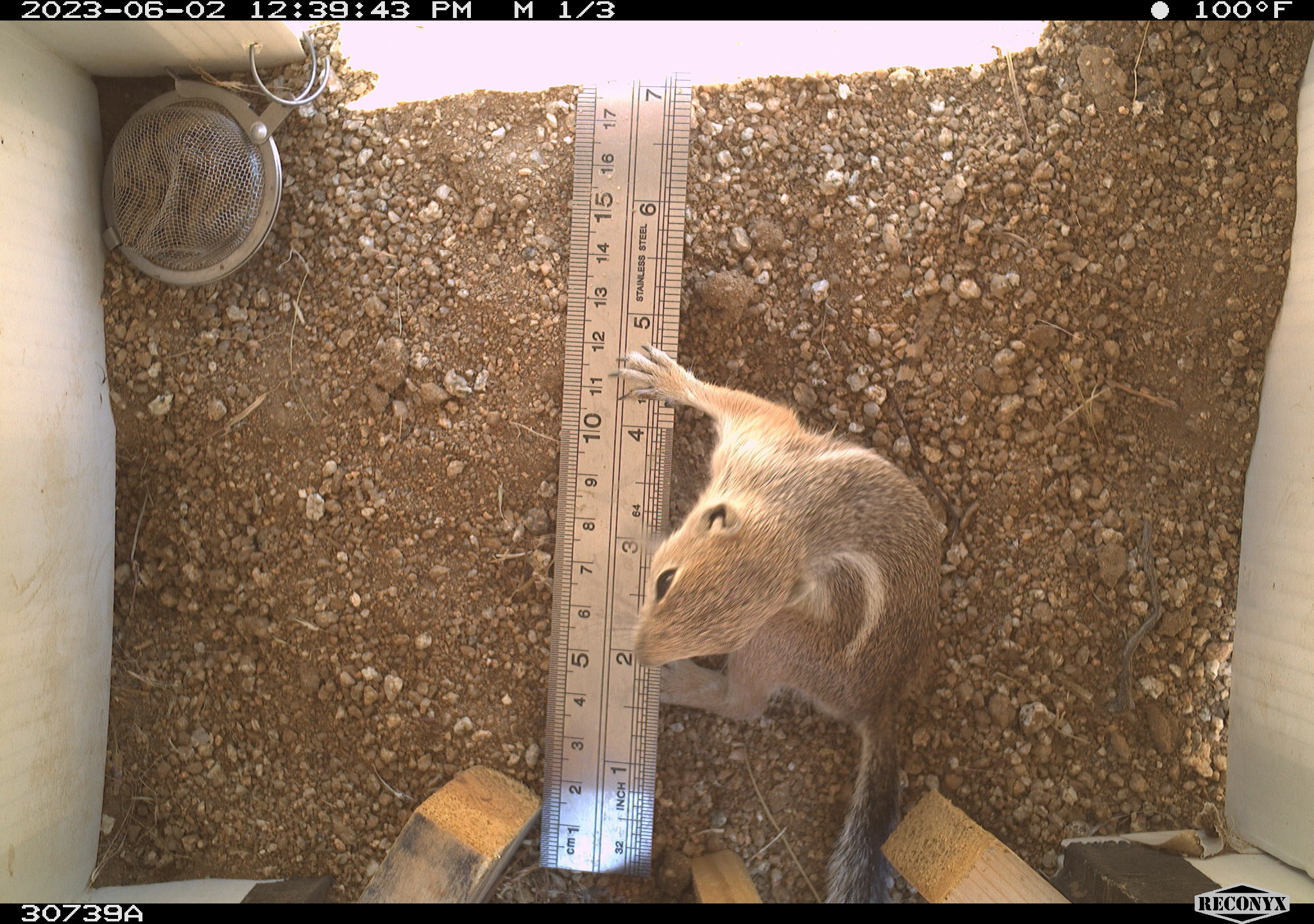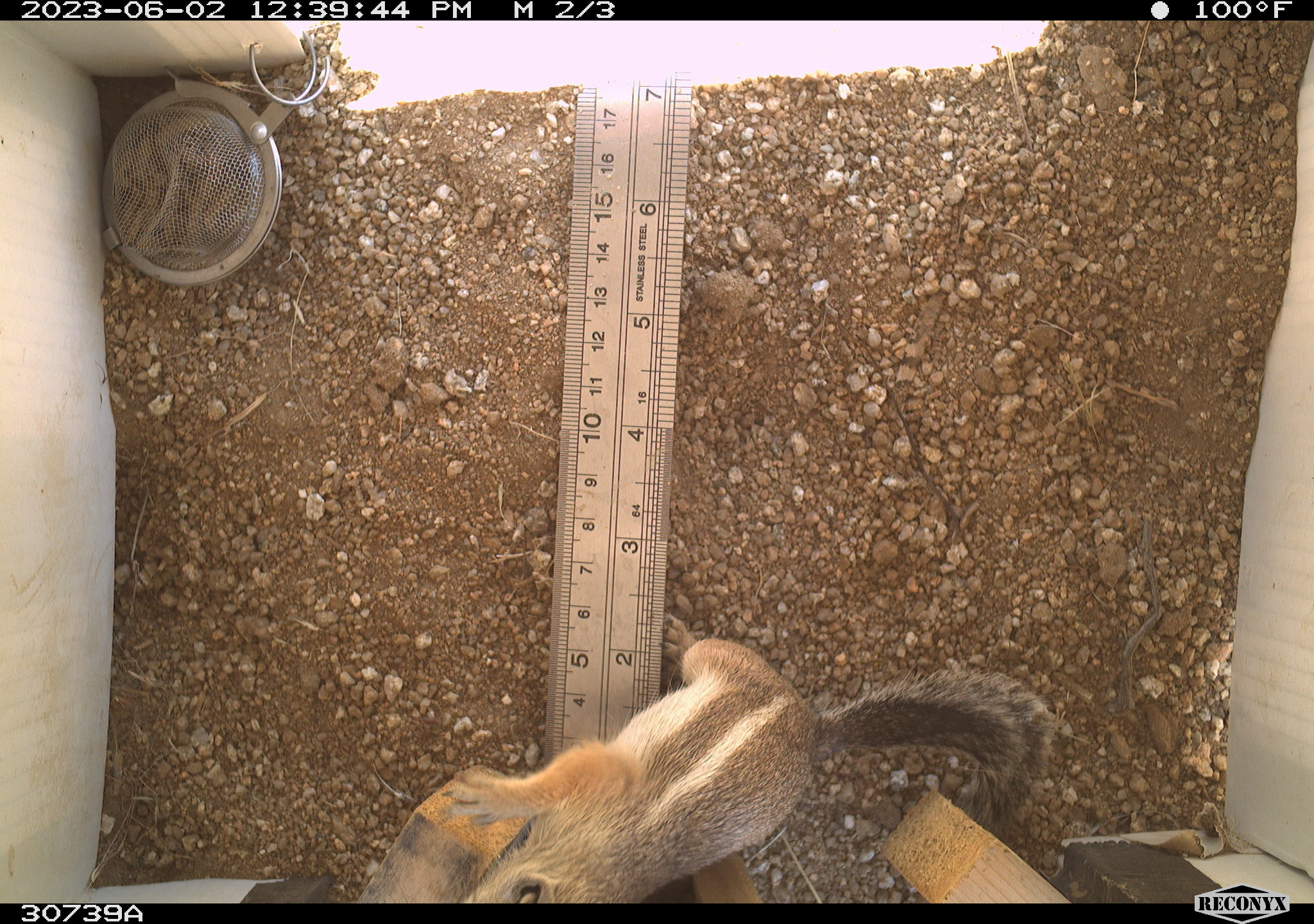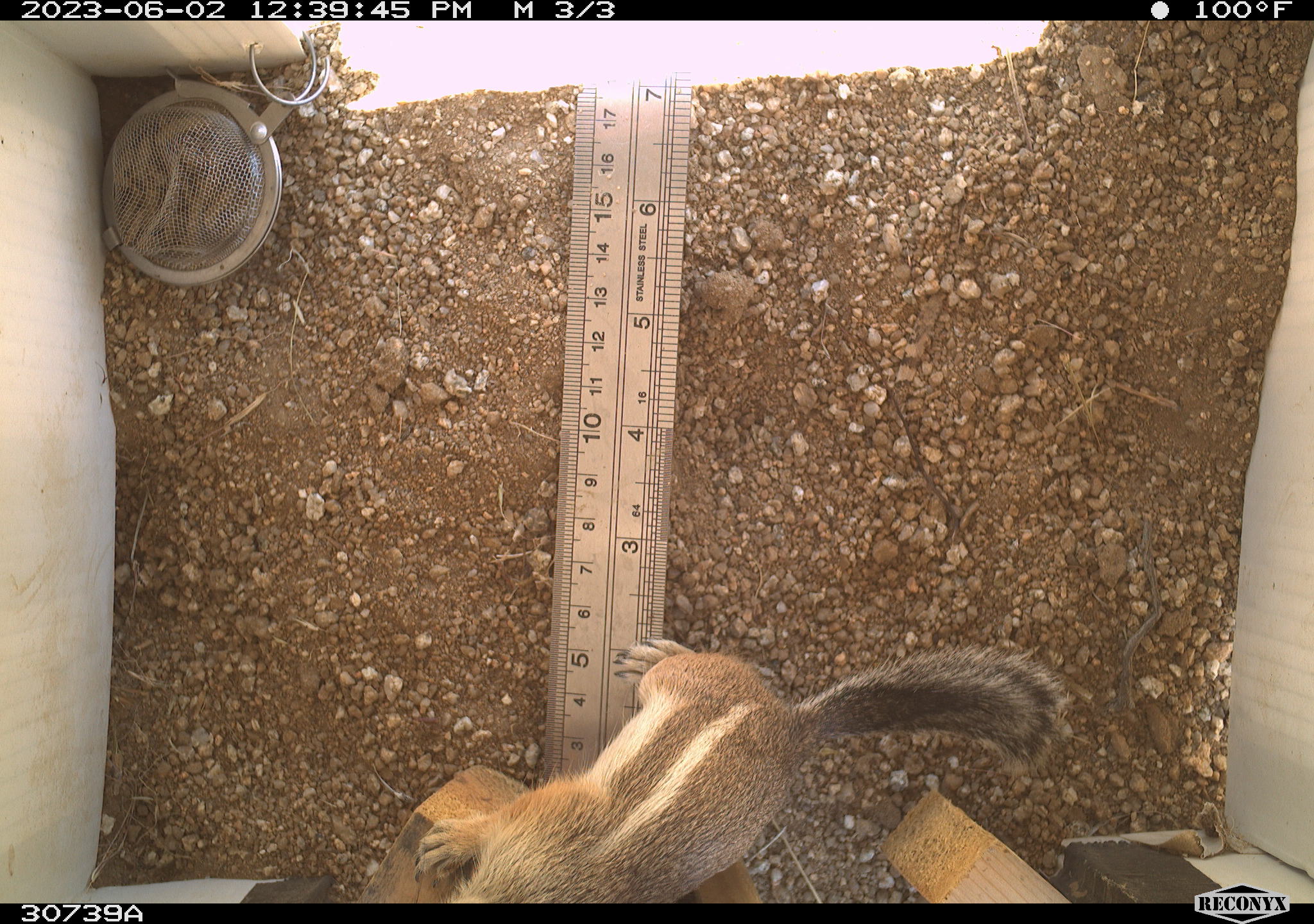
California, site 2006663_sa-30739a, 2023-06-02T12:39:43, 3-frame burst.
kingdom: Animalia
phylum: Chordata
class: Mammalia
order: Rodentia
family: Sciuridae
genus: Ammospermophilus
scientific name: Ammospermophilus leucurus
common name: white-tailed antelope squirrel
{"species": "white-tailed antelope squirrel (Ammospermophilus leucurus)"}